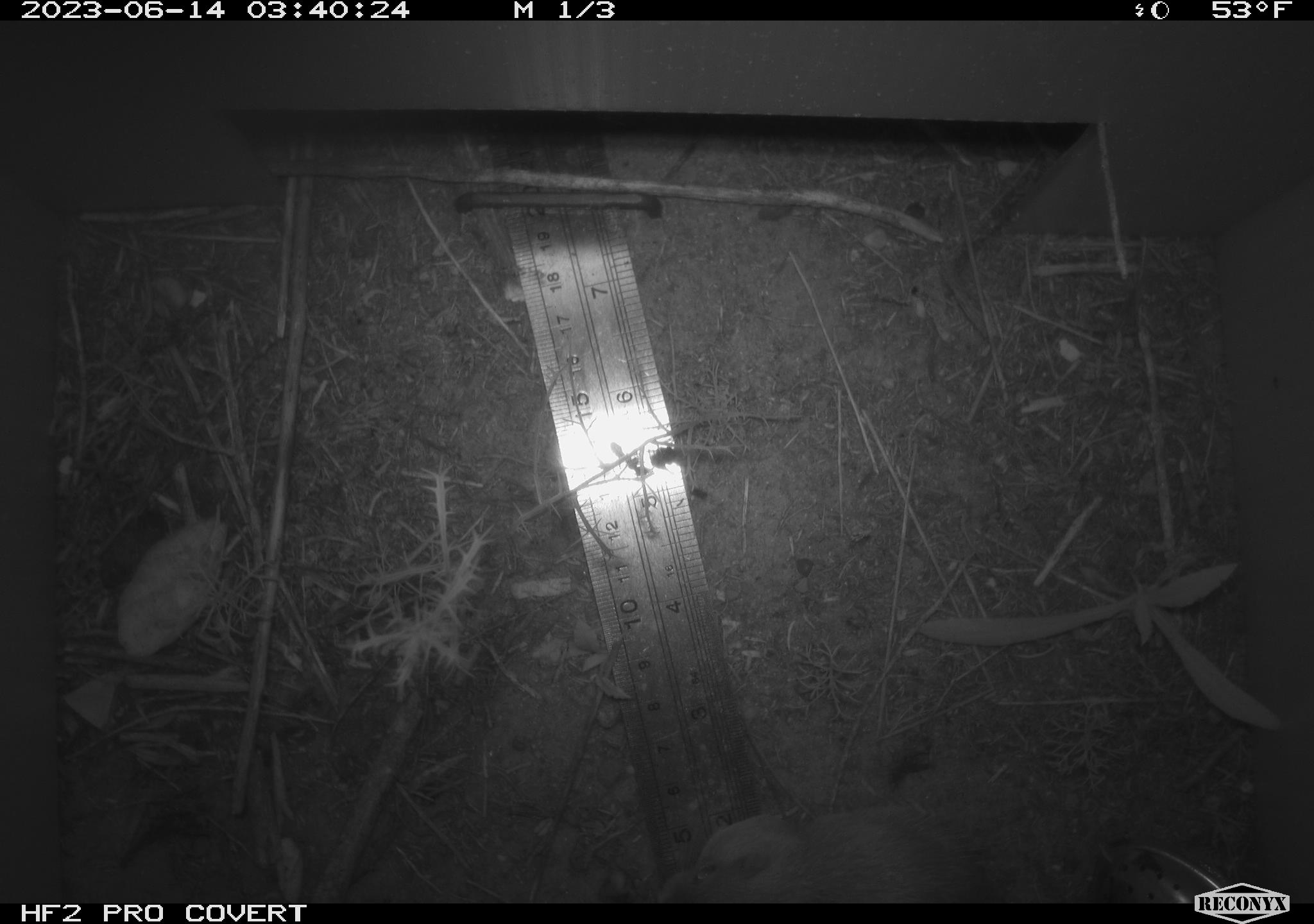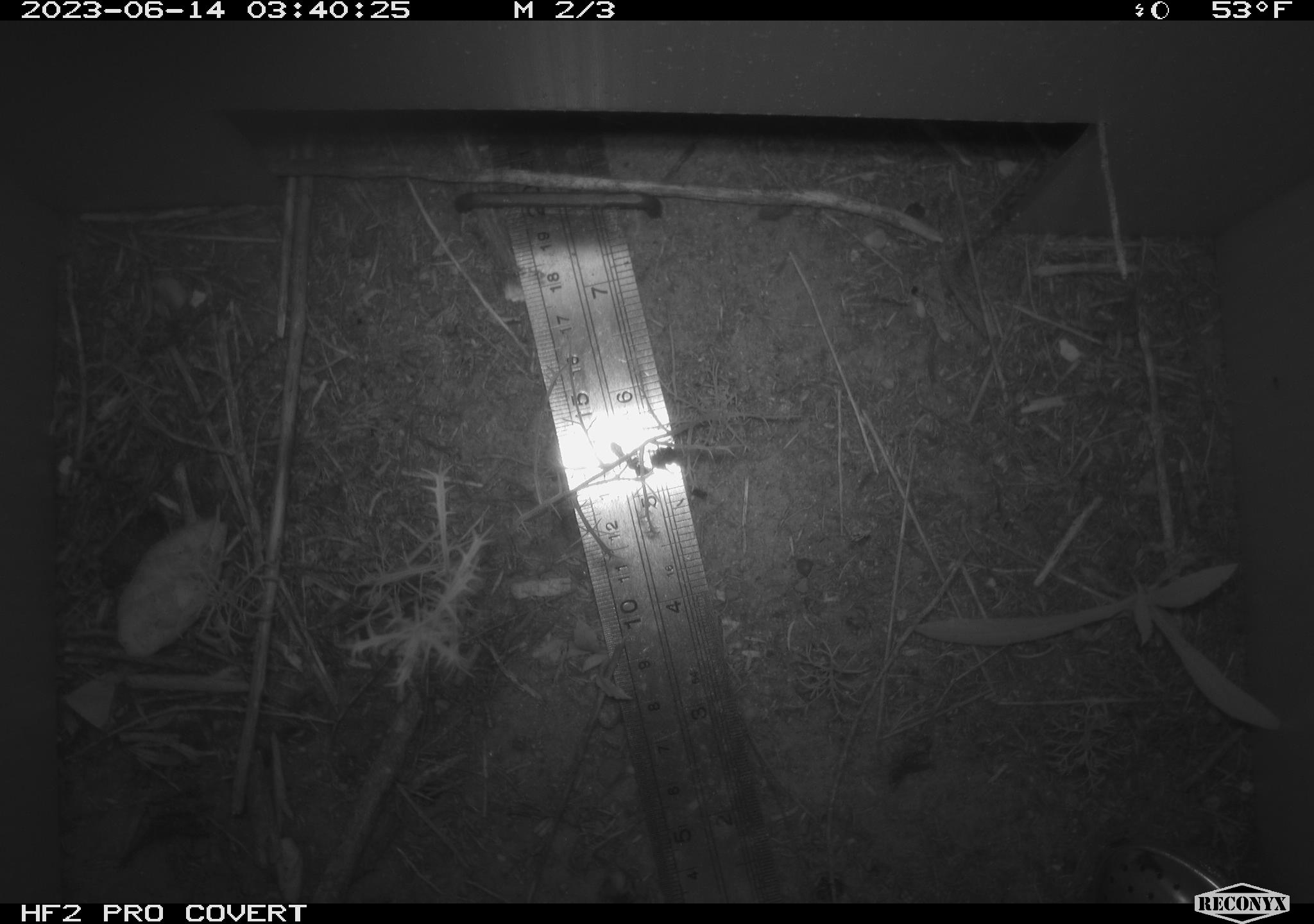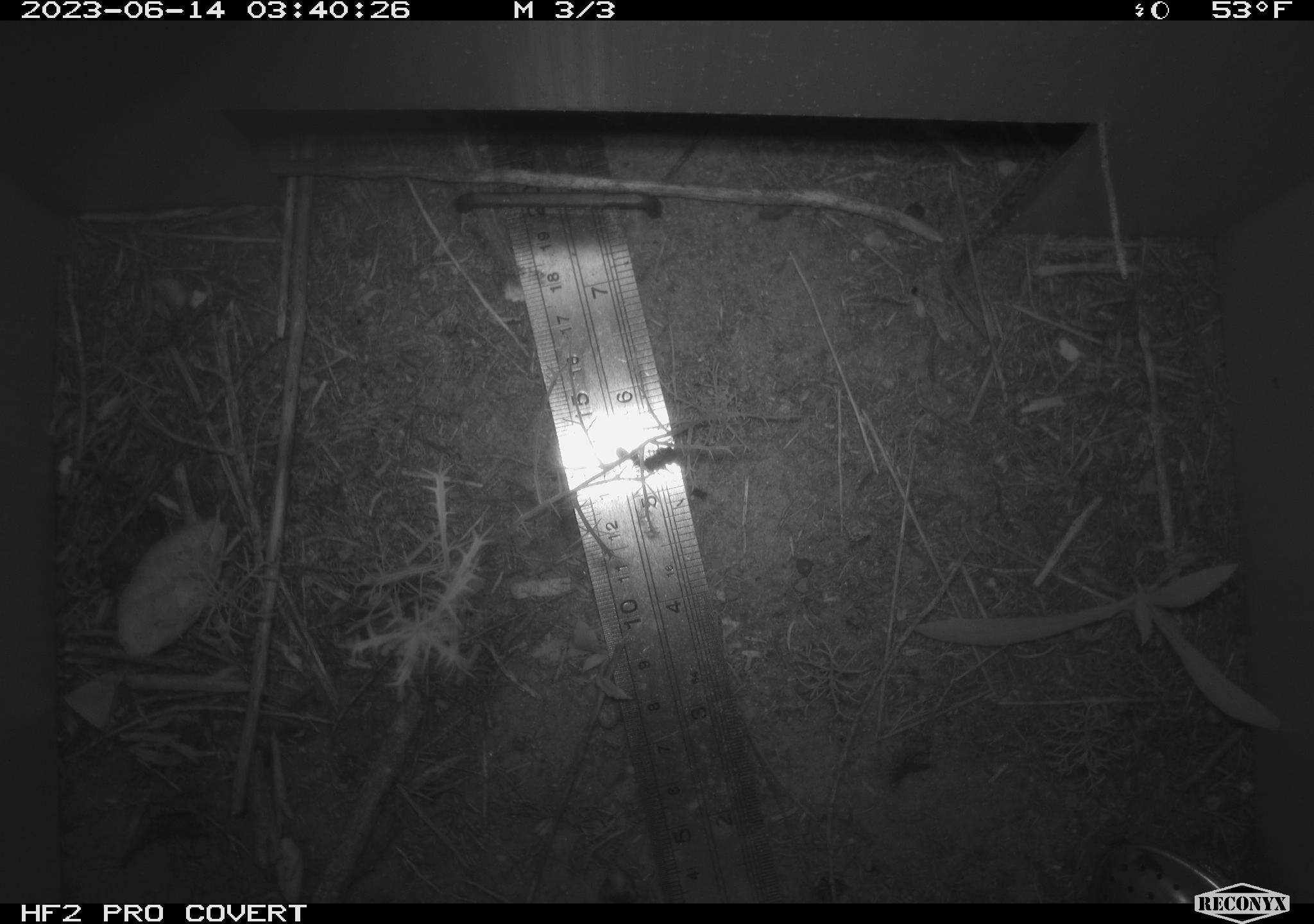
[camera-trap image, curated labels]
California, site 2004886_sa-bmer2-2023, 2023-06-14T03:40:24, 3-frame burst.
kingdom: Animalia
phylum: Chordata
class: Mammalia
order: Rodentia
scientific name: Rodentia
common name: mouse species